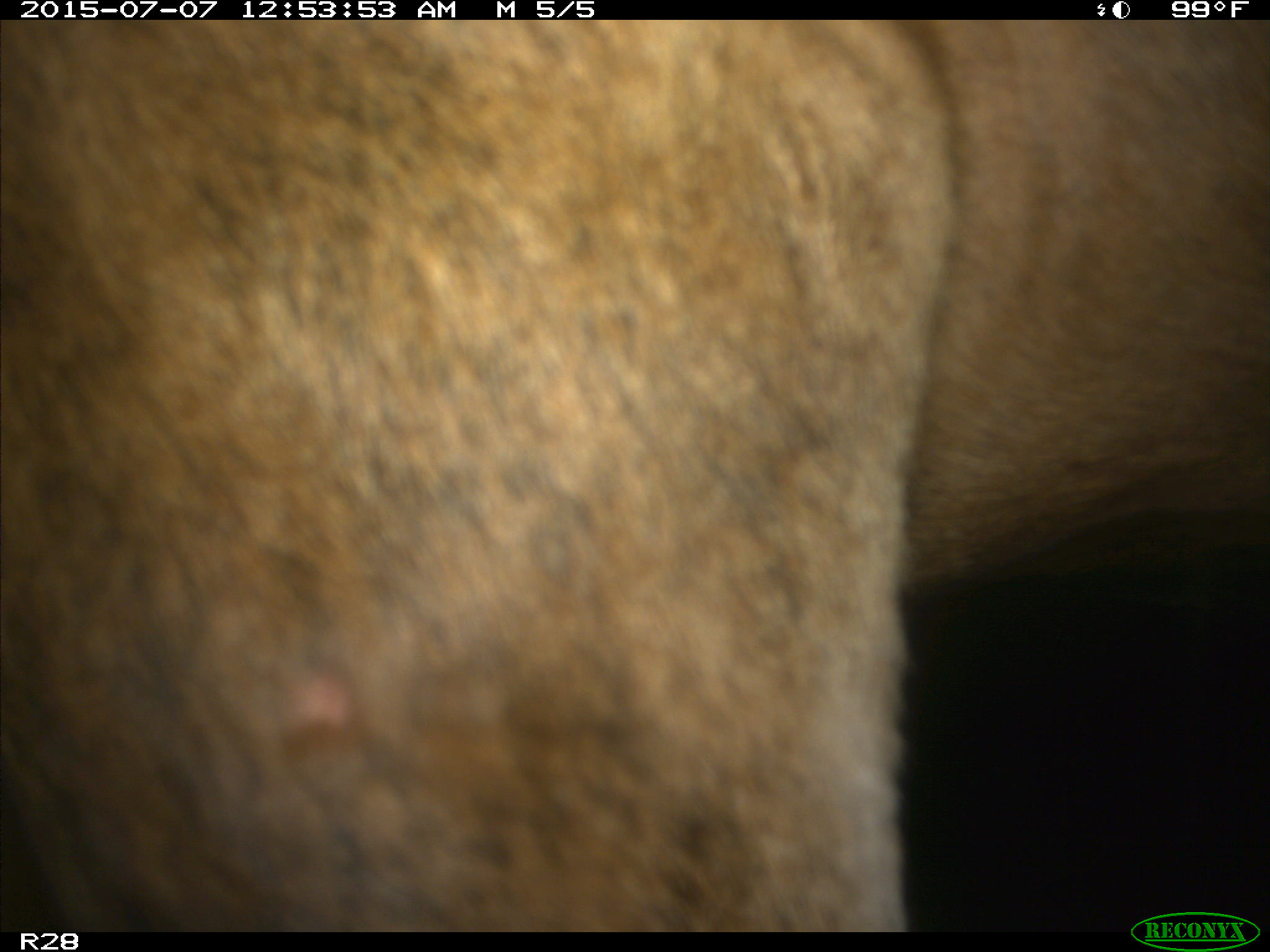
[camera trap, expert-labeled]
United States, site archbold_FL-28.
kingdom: Animalia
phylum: Chordata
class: Mammalia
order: Artiodactyla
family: Bovidae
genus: Bos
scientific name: Bos taurus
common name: domestic cow